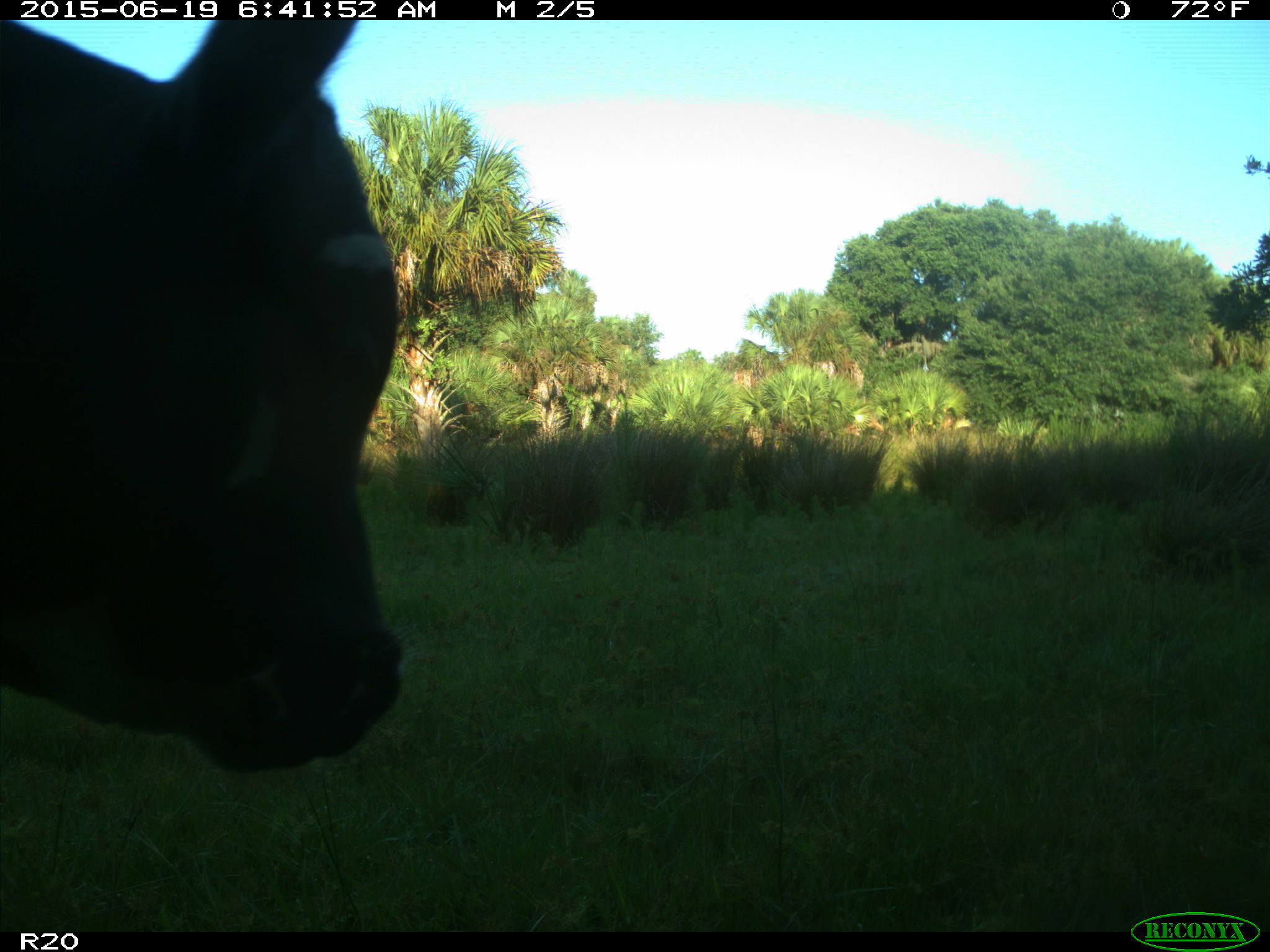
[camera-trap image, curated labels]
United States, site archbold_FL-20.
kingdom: Animalia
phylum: Chordata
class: Mammalia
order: Artiodactyla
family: Bovidae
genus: Bos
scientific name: Bos taurus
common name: domestic cow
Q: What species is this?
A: Bos taurus (domestic cow).